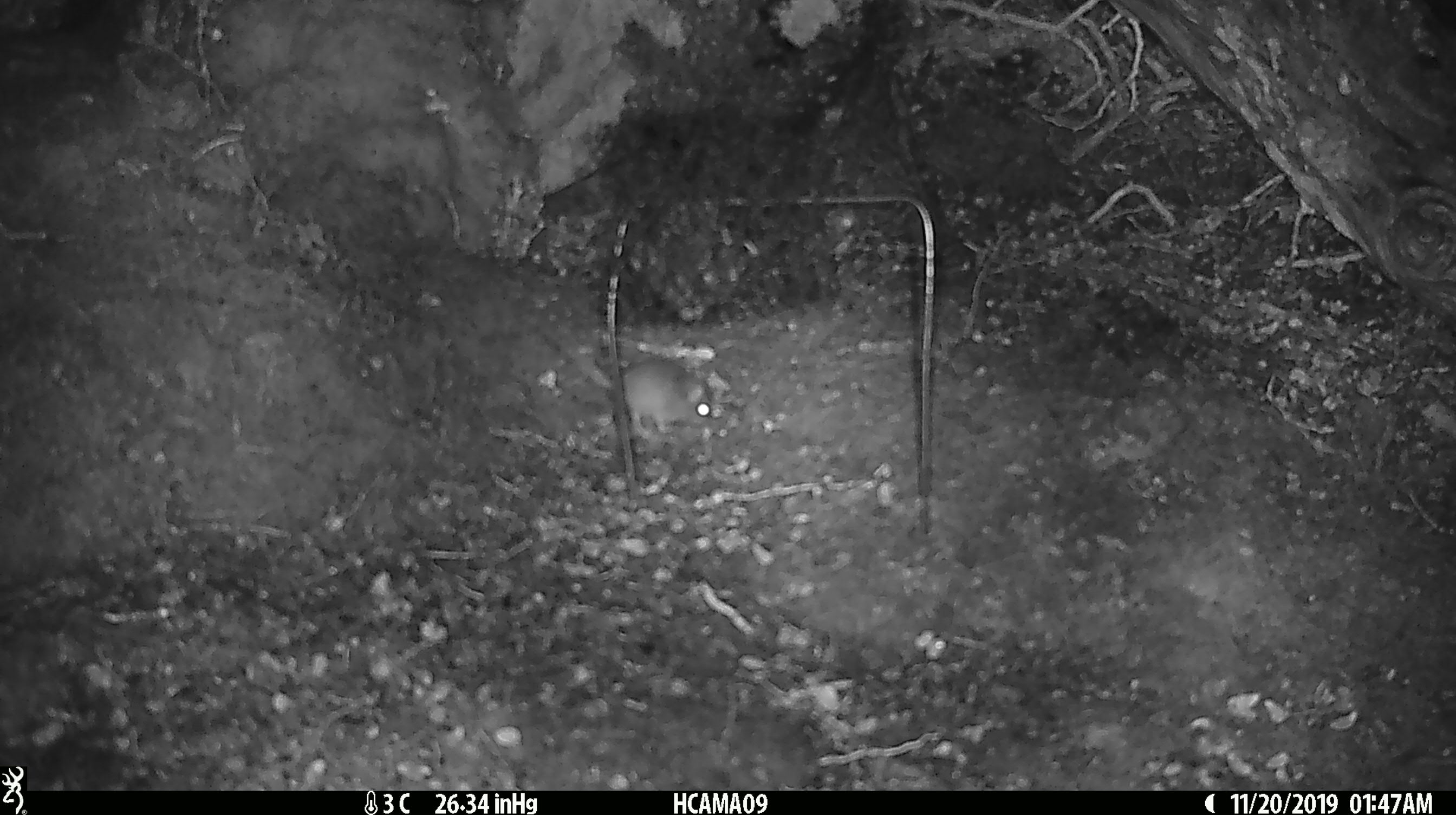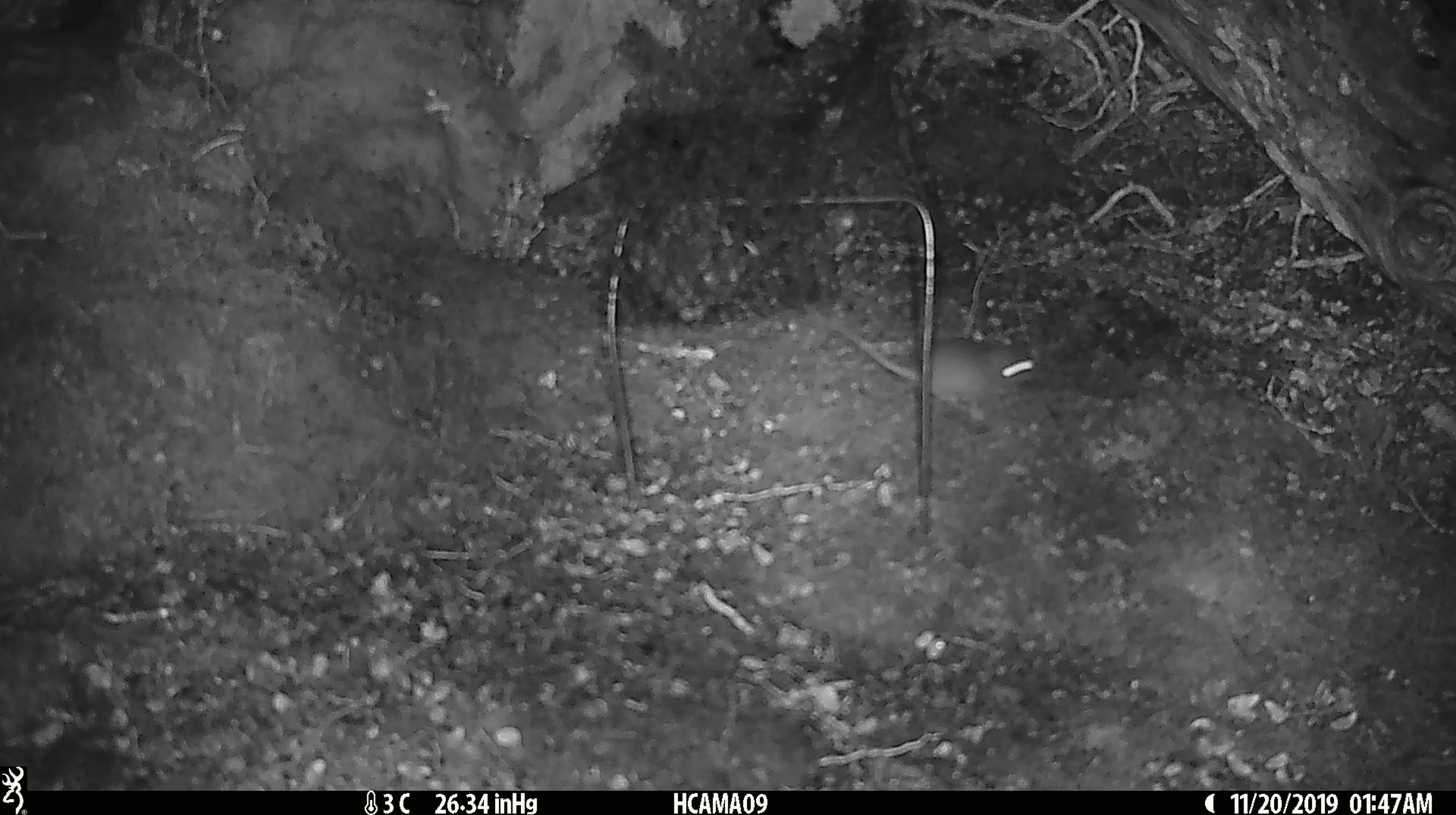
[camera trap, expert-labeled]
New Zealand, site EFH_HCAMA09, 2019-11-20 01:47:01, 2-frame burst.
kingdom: Animalia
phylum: Chordata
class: Mammalia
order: Rodentia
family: Muridae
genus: Mus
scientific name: Mus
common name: mouse